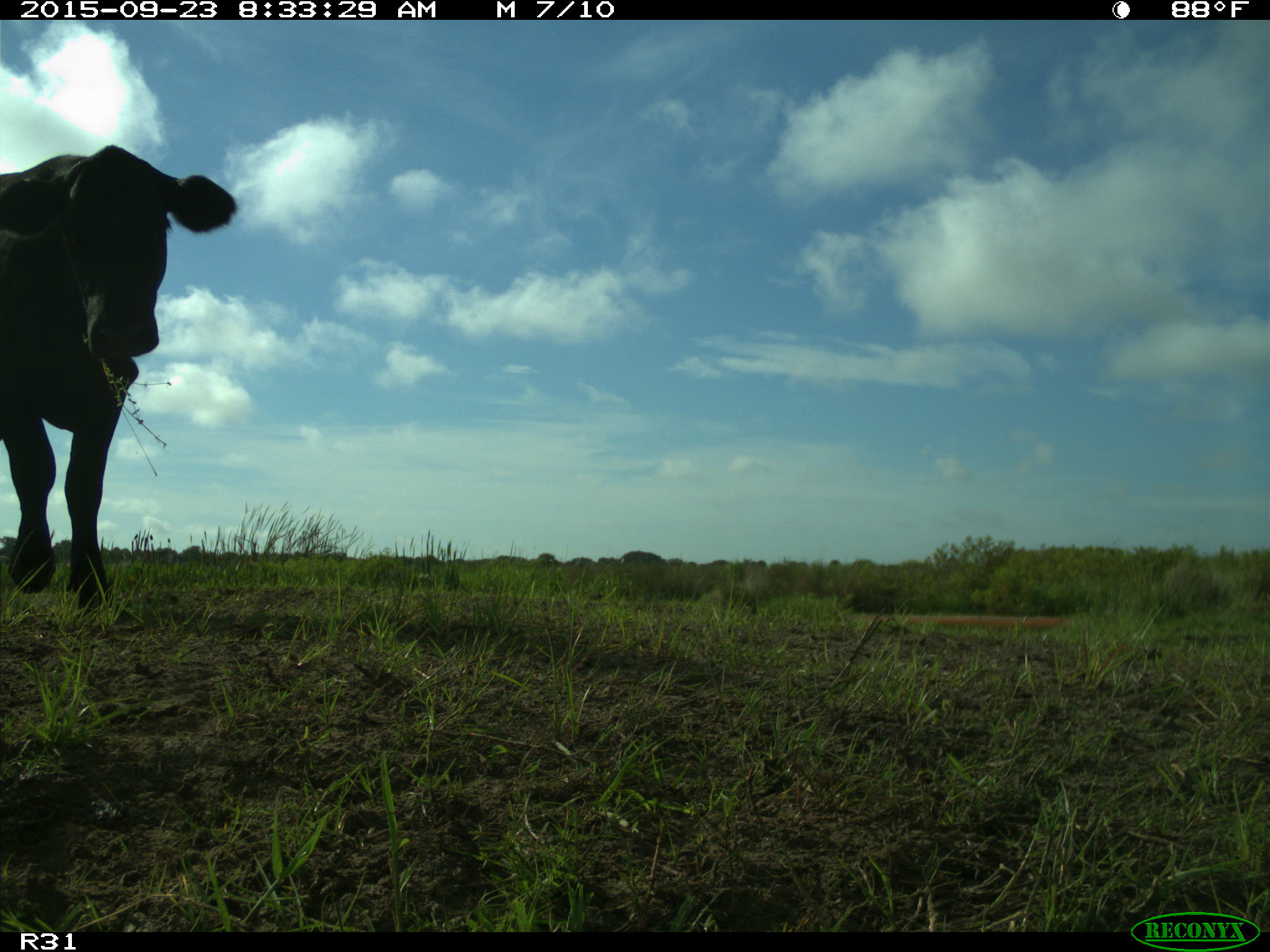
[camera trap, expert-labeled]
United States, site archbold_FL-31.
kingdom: Animalia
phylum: Chordata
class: Mammalia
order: Artiodactyla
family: Bovidae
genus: Bos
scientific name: Bos taurus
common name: domestic cow